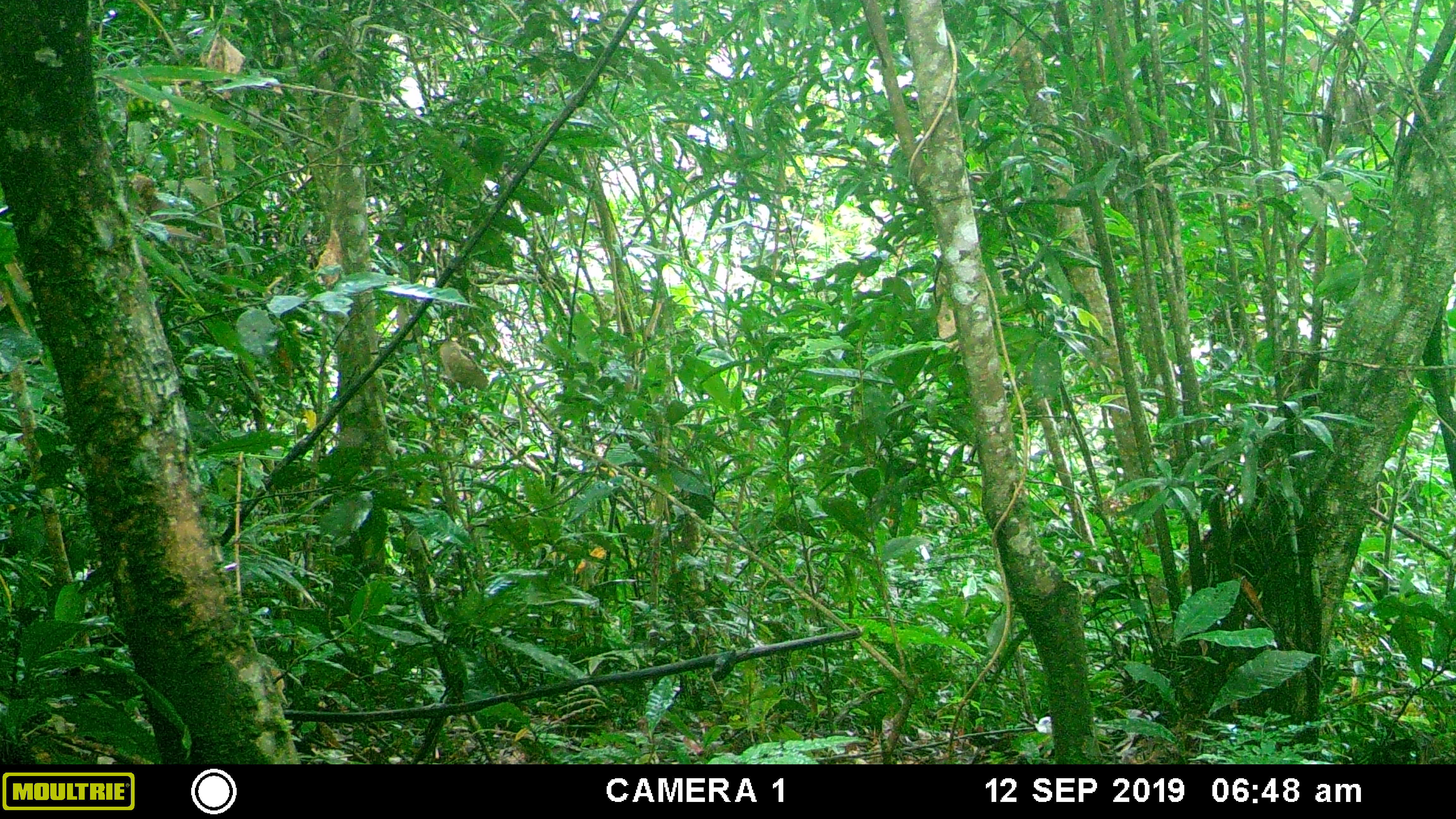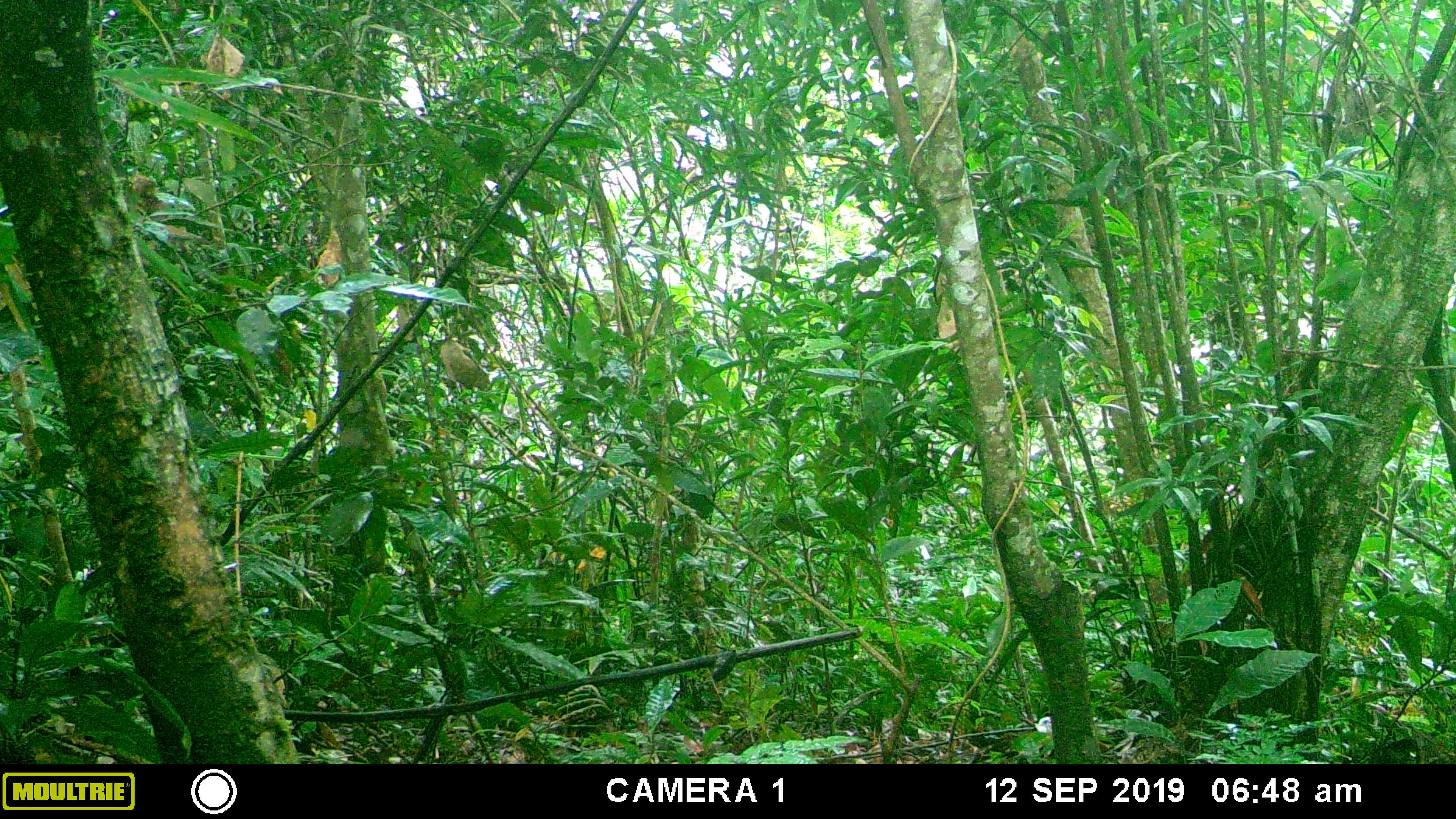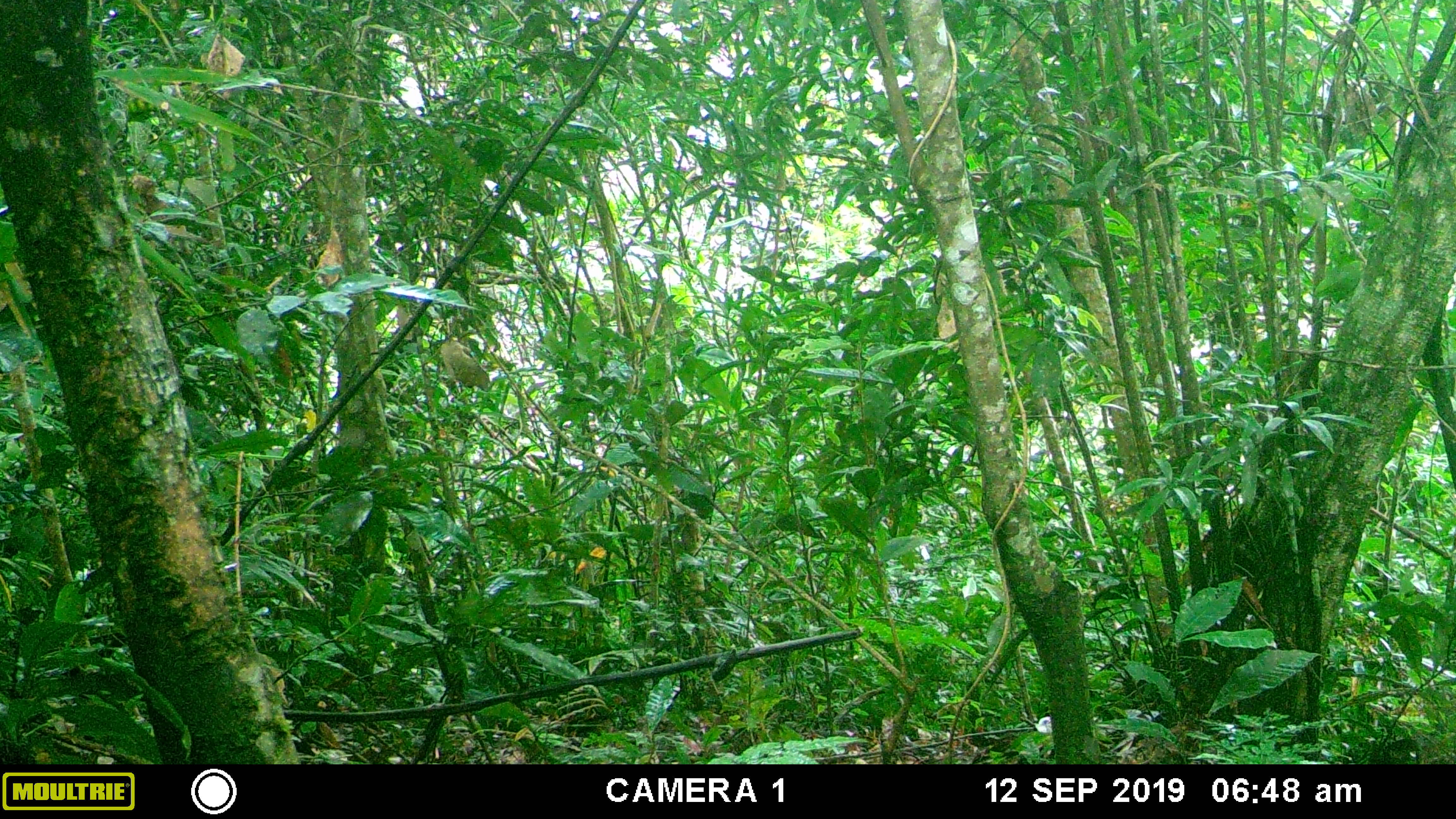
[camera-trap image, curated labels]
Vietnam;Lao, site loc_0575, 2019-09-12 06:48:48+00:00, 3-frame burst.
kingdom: Animalia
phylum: Chordata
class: Mammalia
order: Artiodactyla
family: Suidae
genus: Sus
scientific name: Sus scrofa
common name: eurasian wild pig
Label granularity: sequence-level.